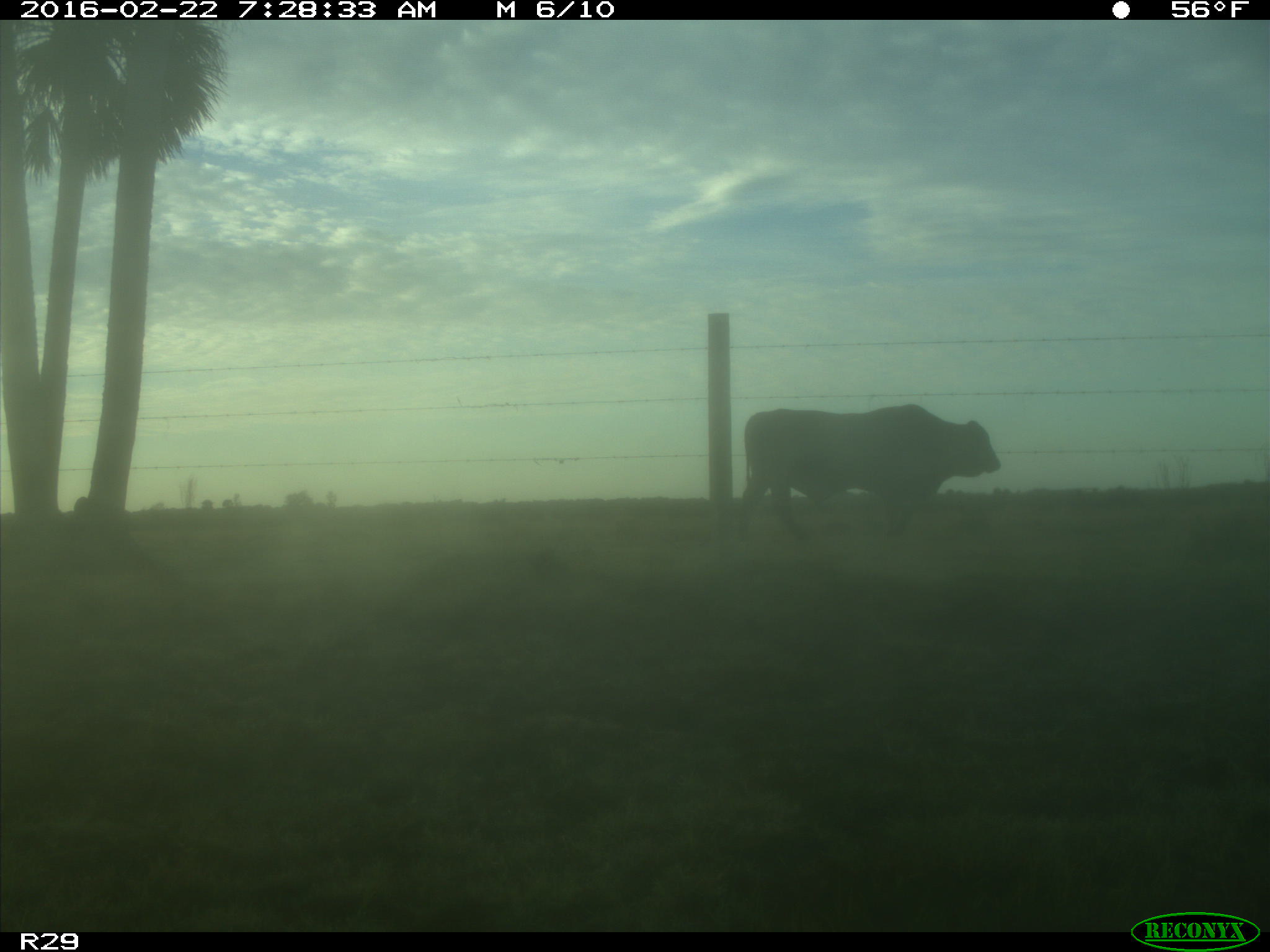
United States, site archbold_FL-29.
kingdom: Animalia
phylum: Chordata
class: Mammalia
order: Artiodactyla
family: Bovidae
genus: Bos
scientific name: Bos taurus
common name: domestic cow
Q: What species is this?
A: Bos taurus (domestic cow).